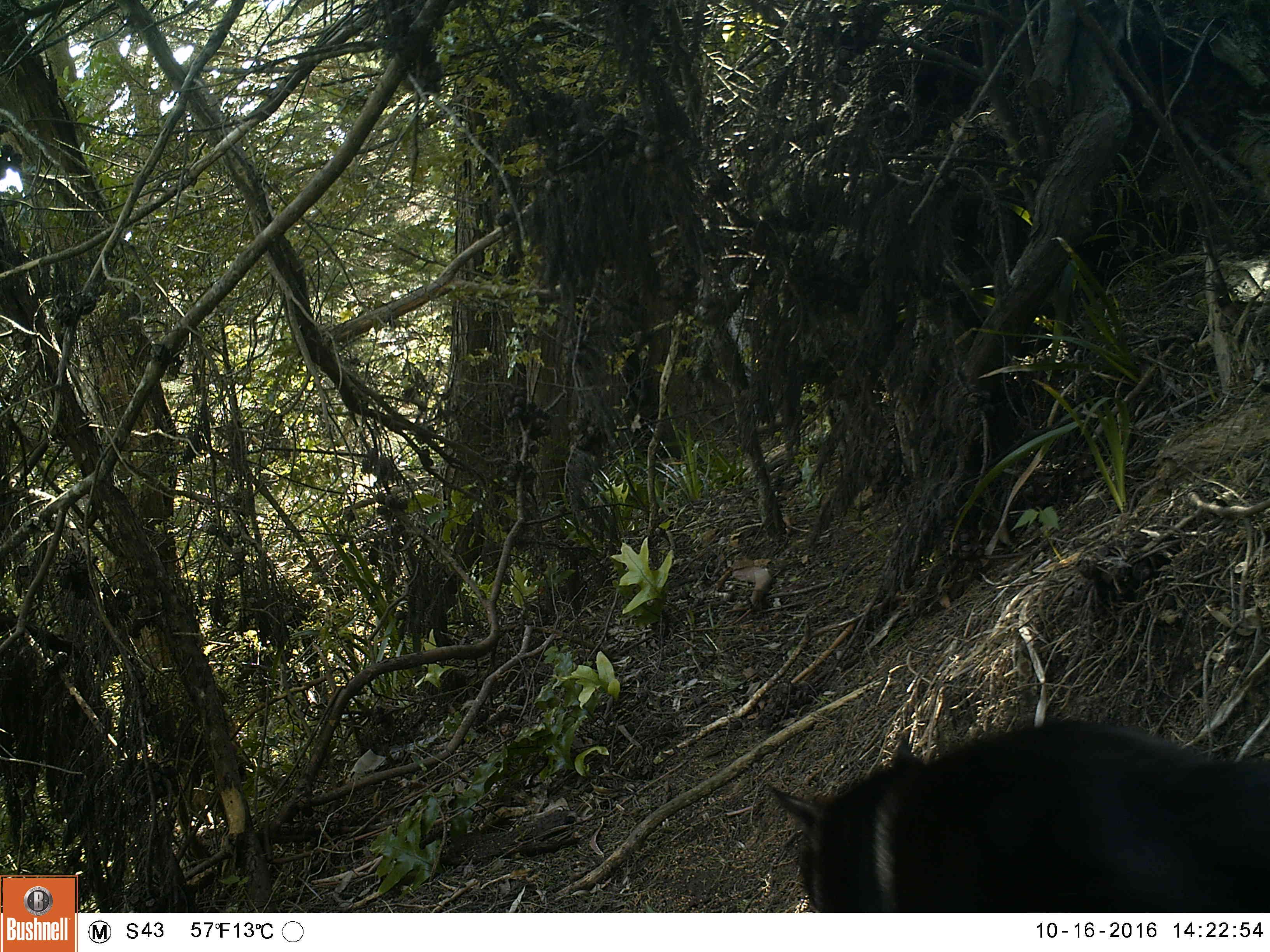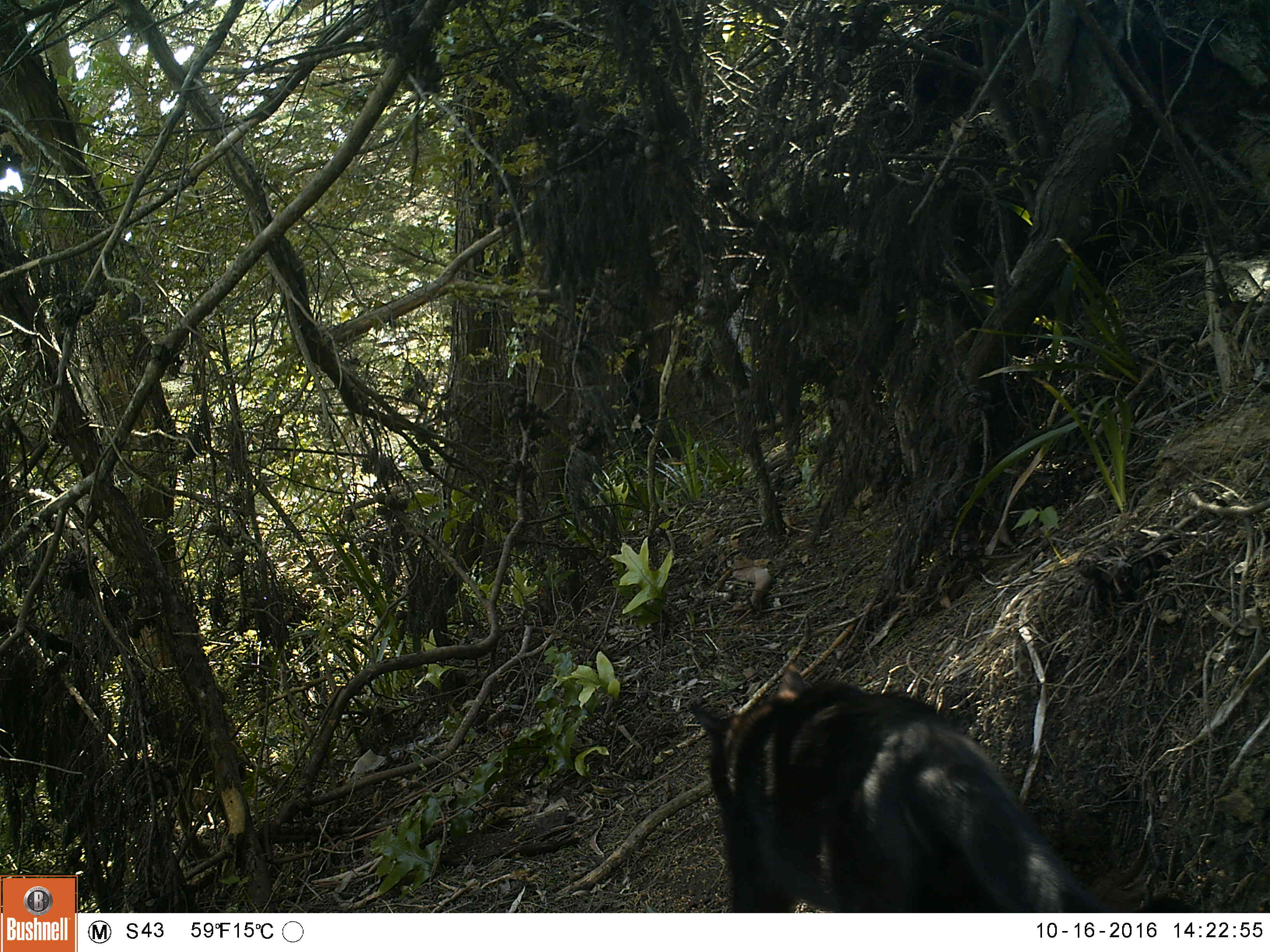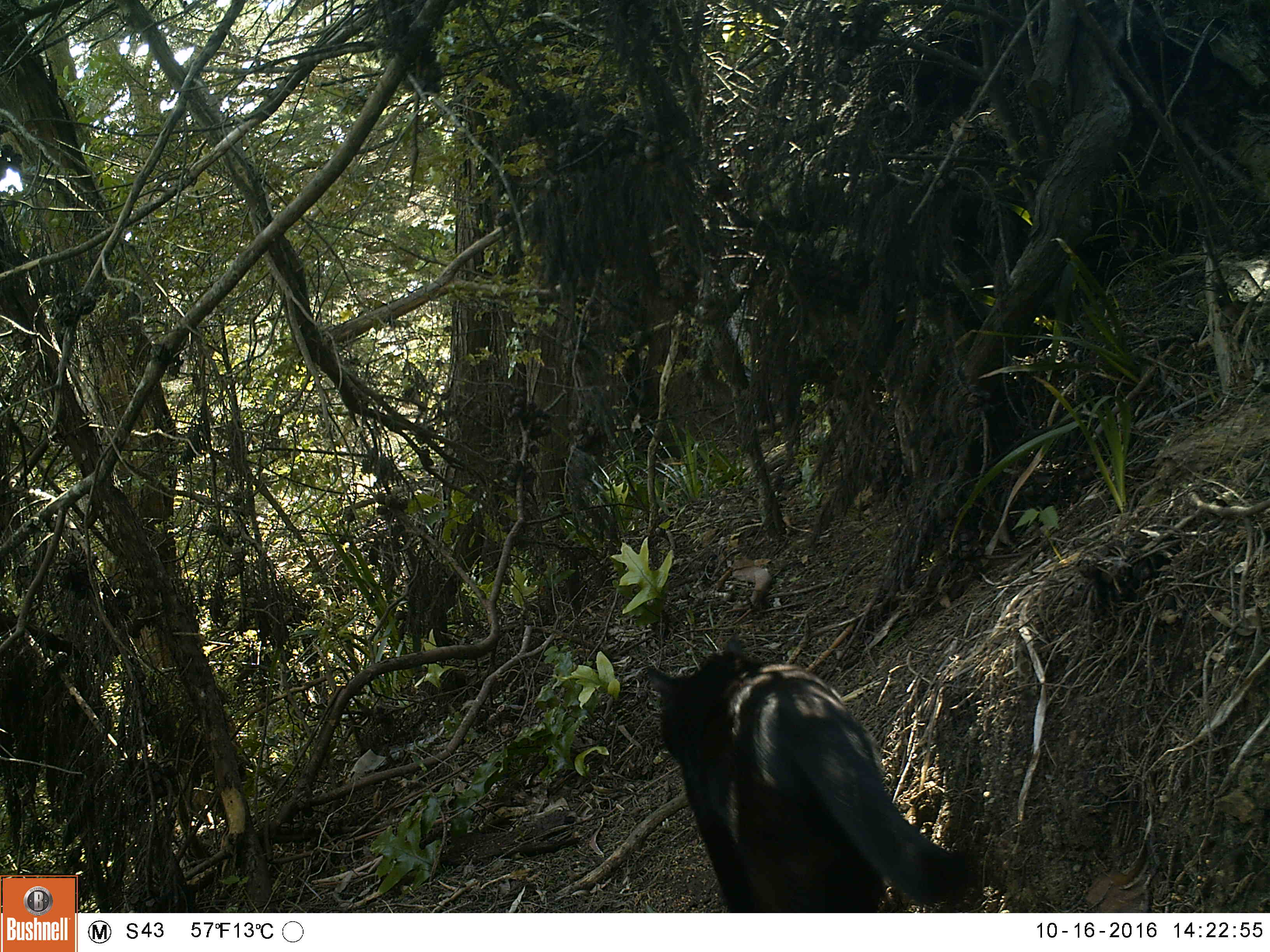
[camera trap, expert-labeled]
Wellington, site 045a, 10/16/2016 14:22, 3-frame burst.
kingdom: Animalia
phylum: Chordata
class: Mammalia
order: Carnivora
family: Felidae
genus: Felis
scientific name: Felis catus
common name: cat